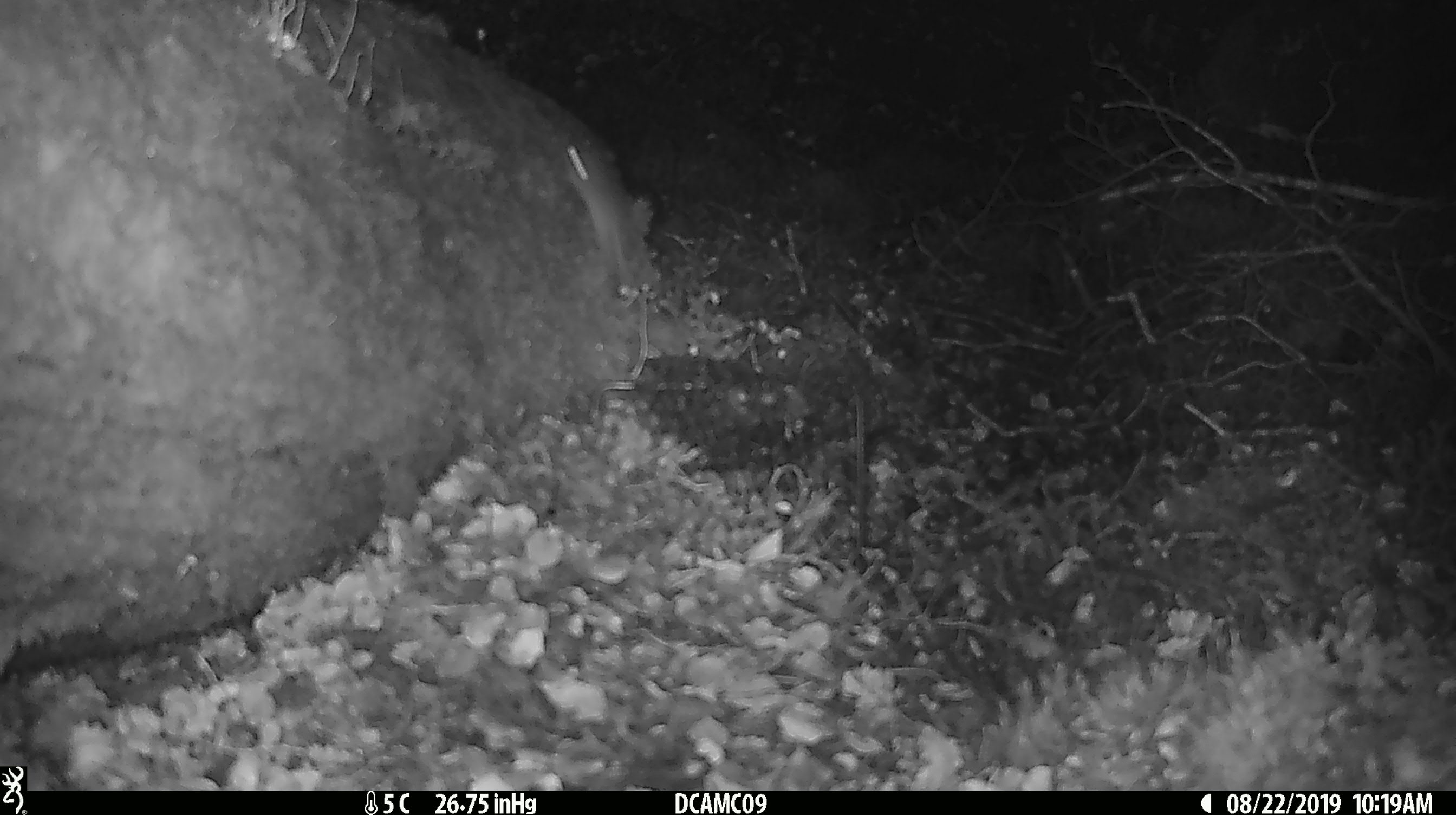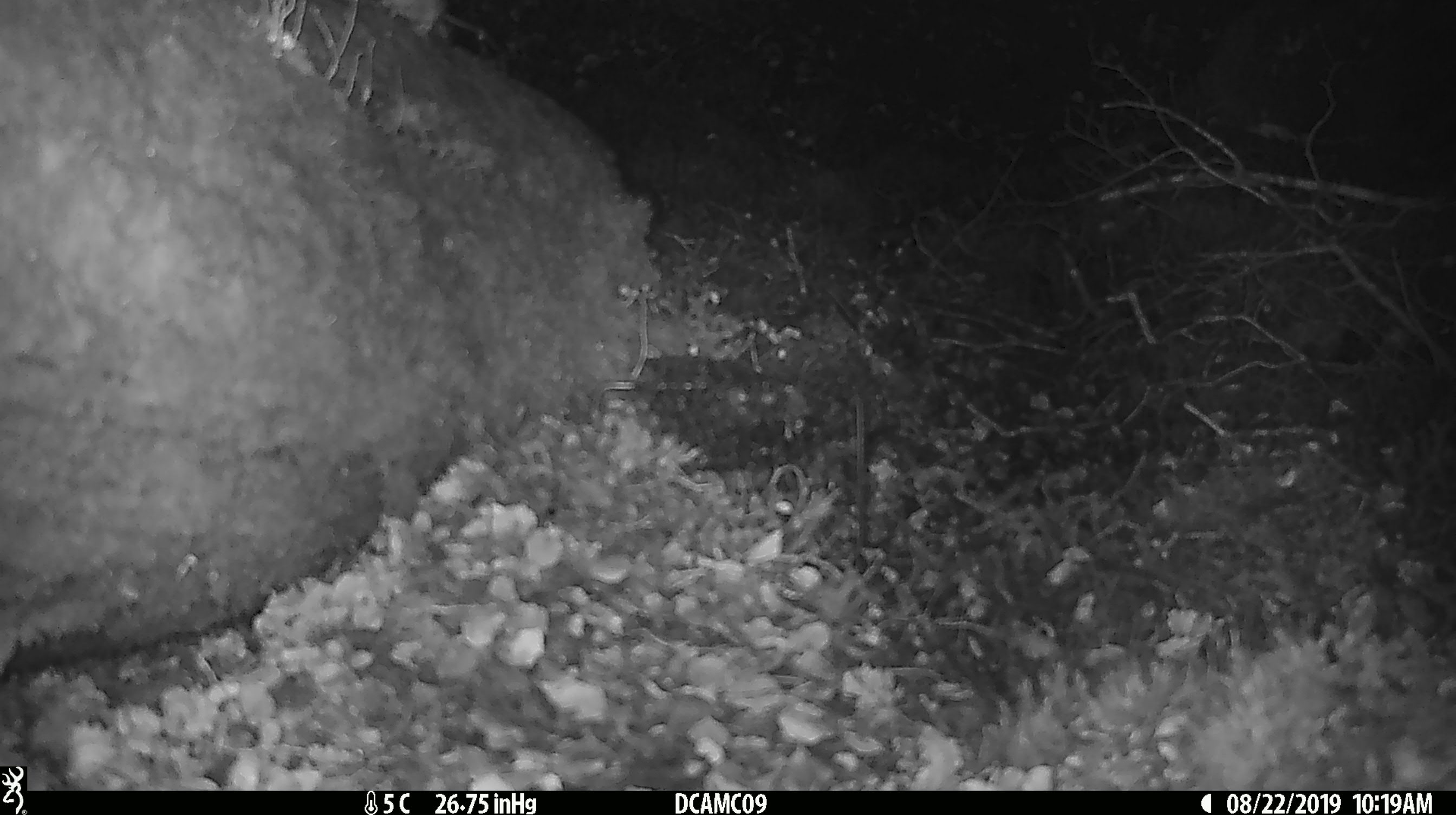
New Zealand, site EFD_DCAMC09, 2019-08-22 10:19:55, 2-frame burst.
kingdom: Animalia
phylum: Chordata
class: Mammalia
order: Rodentia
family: Muridae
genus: Mus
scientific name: Mus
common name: mouse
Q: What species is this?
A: Mouse (Mus).